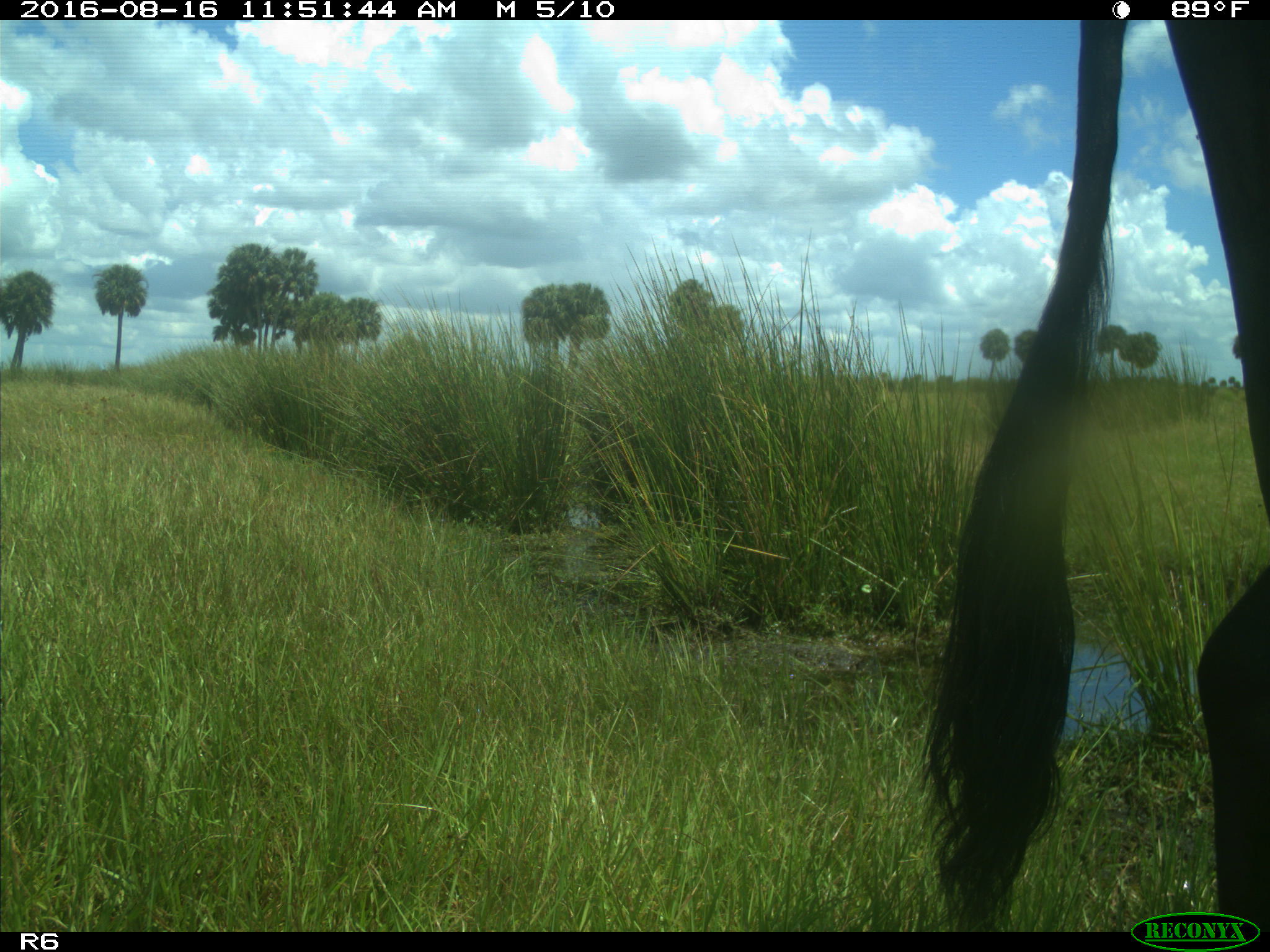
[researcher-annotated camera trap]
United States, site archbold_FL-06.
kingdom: Animalia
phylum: Chordata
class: Mammalia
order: Artiodactyla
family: Bovidae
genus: Bos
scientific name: Bos taurus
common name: domestic cow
Bos taurus (domestic cow).